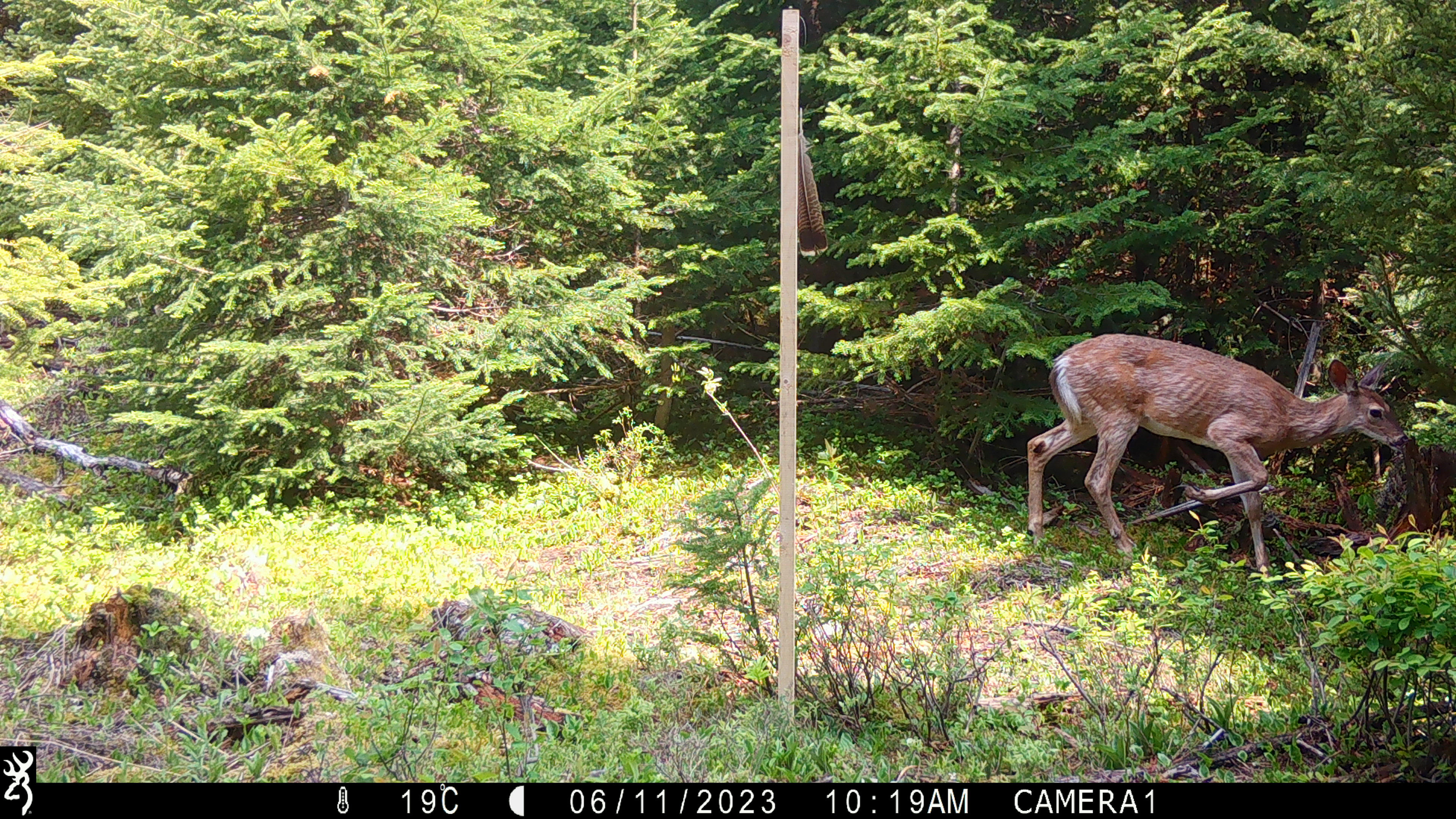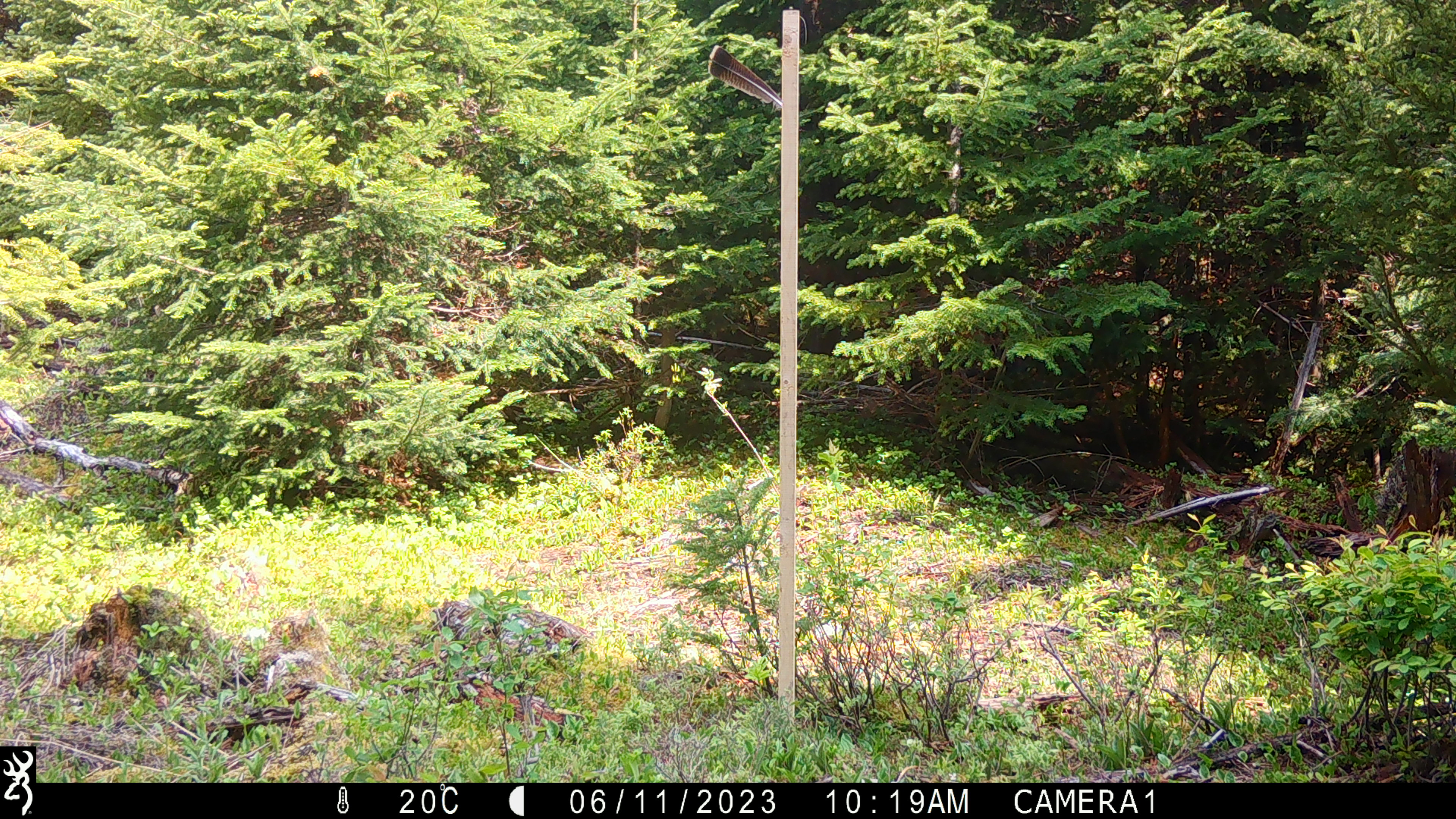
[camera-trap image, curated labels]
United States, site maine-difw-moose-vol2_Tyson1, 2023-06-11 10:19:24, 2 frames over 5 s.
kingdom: Animalia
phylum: Chordata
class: Mammalia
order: Artiodactyla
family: Cervidae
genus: Odocoileus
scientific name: Odocoileus virginianus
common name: white-tailed deer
White-tailed deer (Odocoileus virginianus).